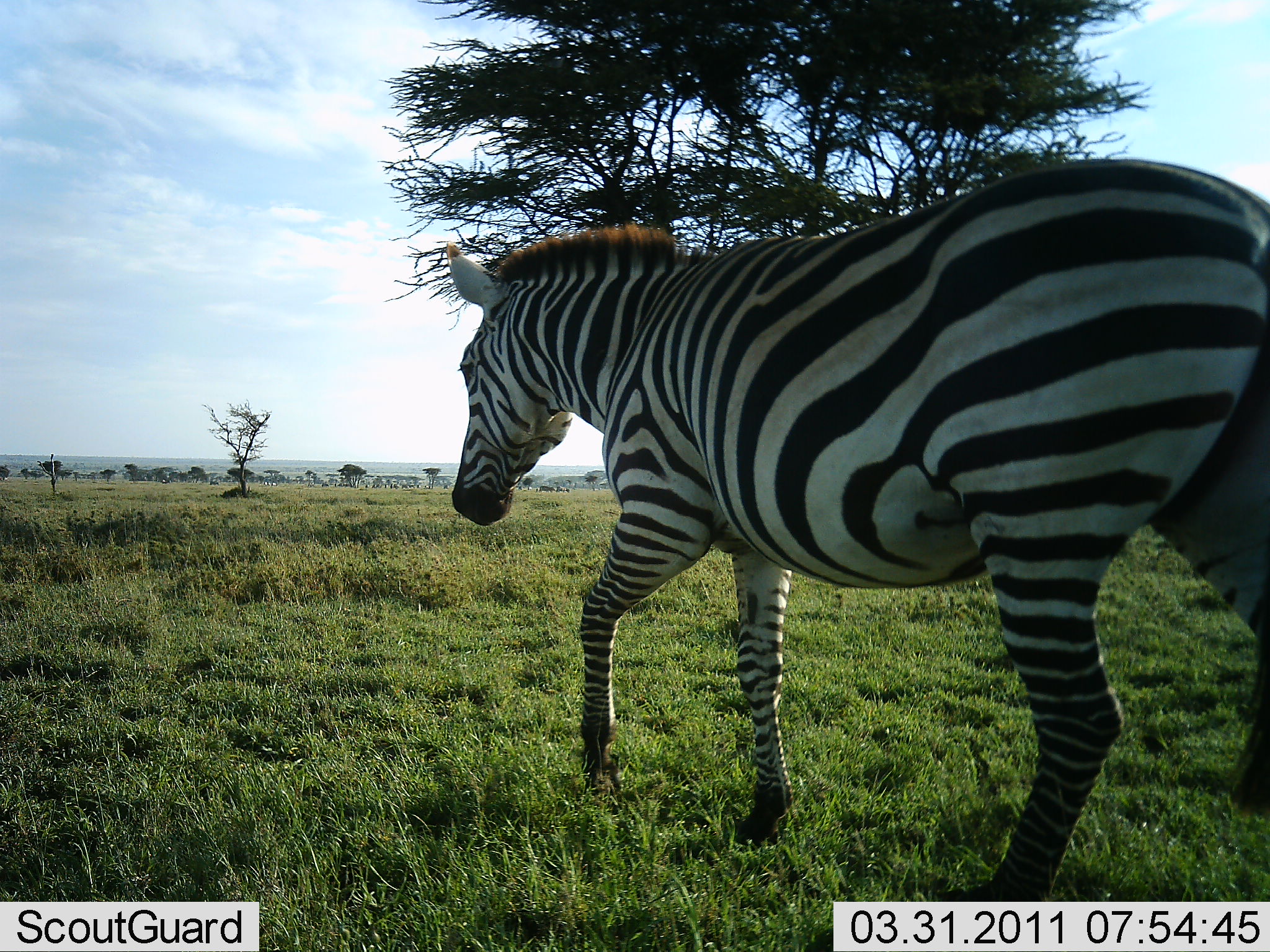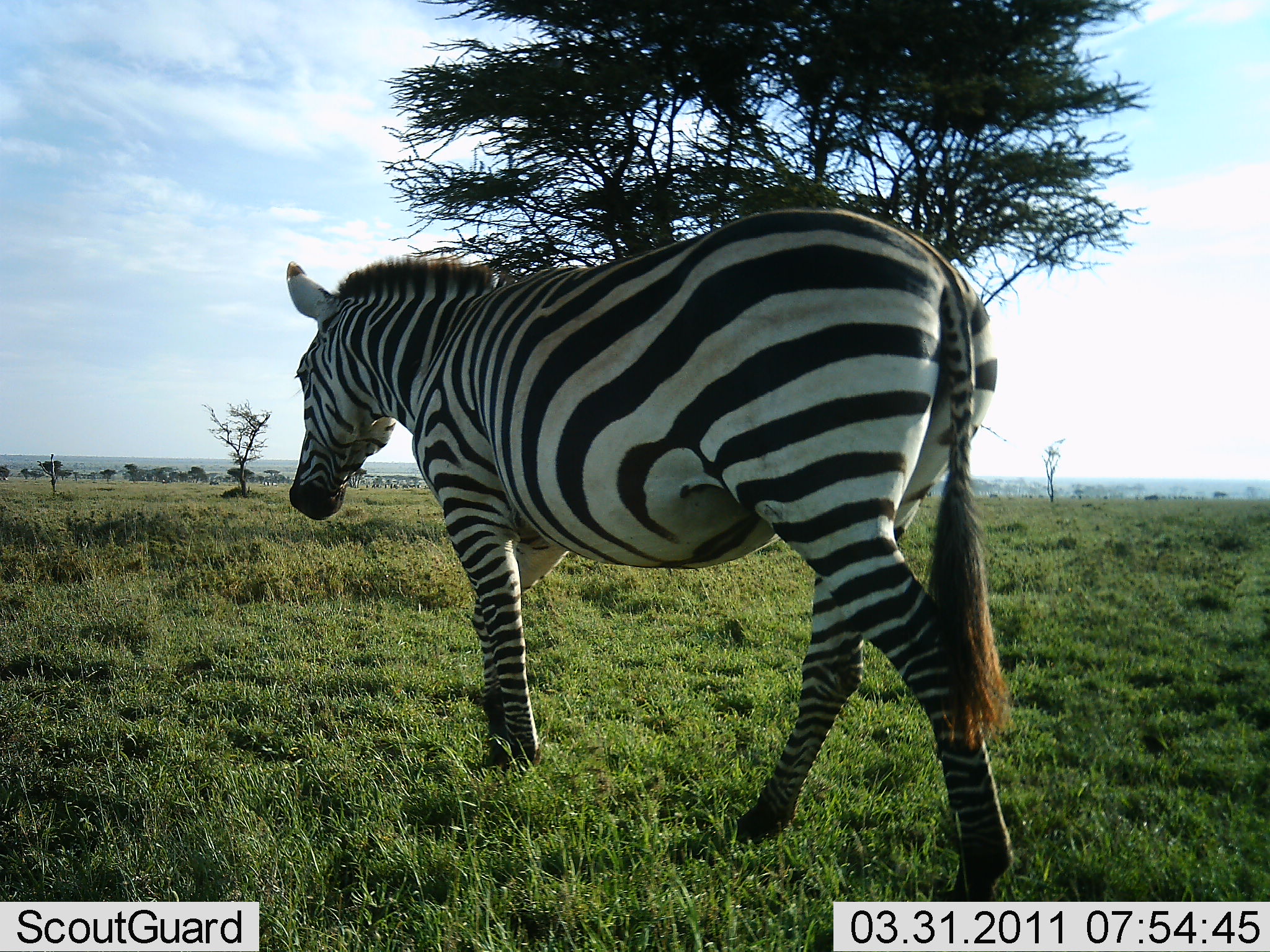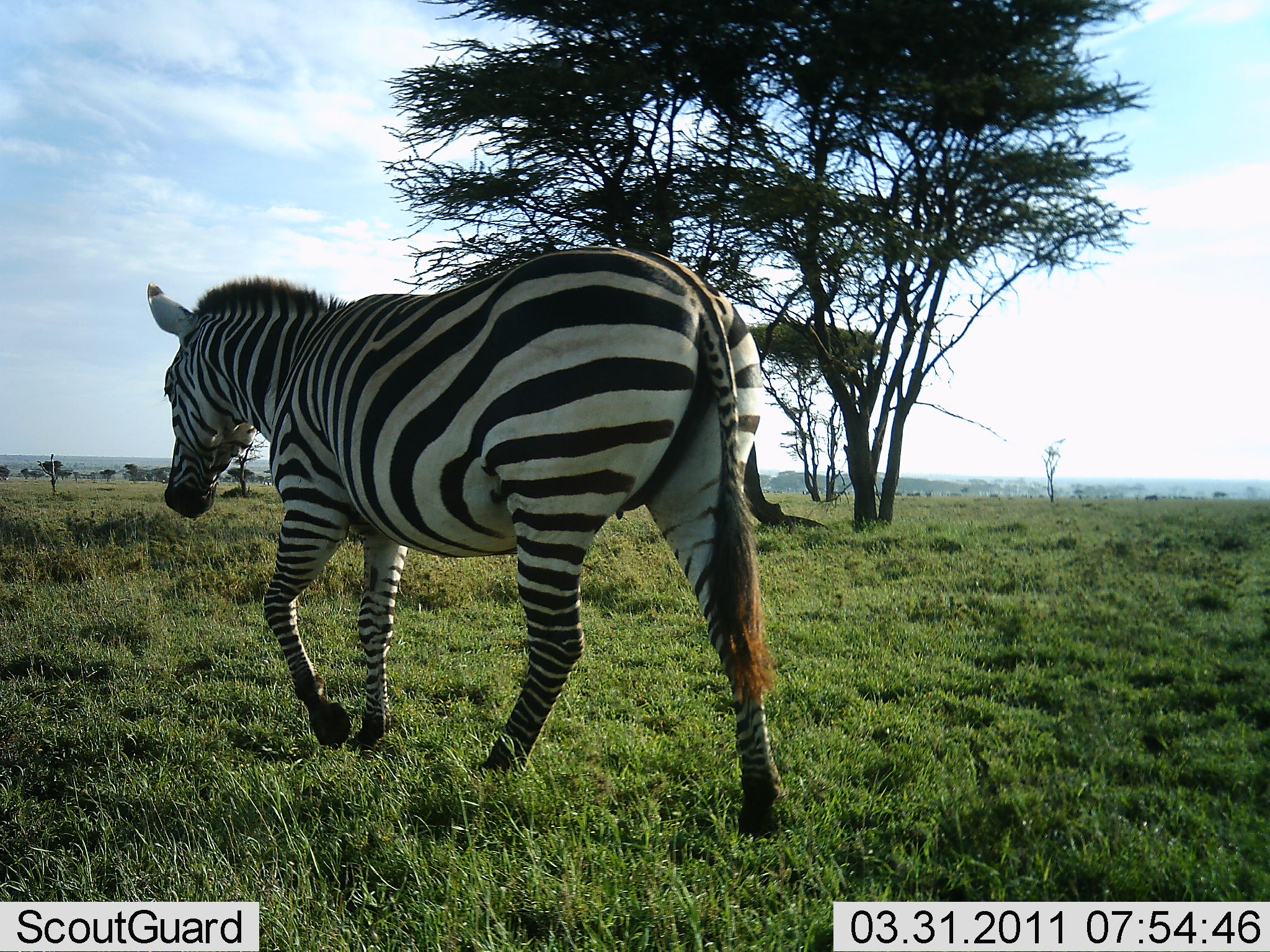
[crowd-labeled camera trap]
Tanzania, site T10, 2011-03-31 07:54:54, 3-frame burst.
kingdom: Animalia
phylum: Chordata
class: Mammalia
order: Perissodactyla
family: Equidae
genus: Equus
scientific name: Equus quagga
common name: plains zebra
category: zebra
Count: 1.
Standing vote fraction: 0%.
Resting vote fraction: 0%.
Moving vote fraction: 100%.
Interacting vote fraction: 0%.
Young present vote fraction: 0%.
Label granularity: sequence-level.